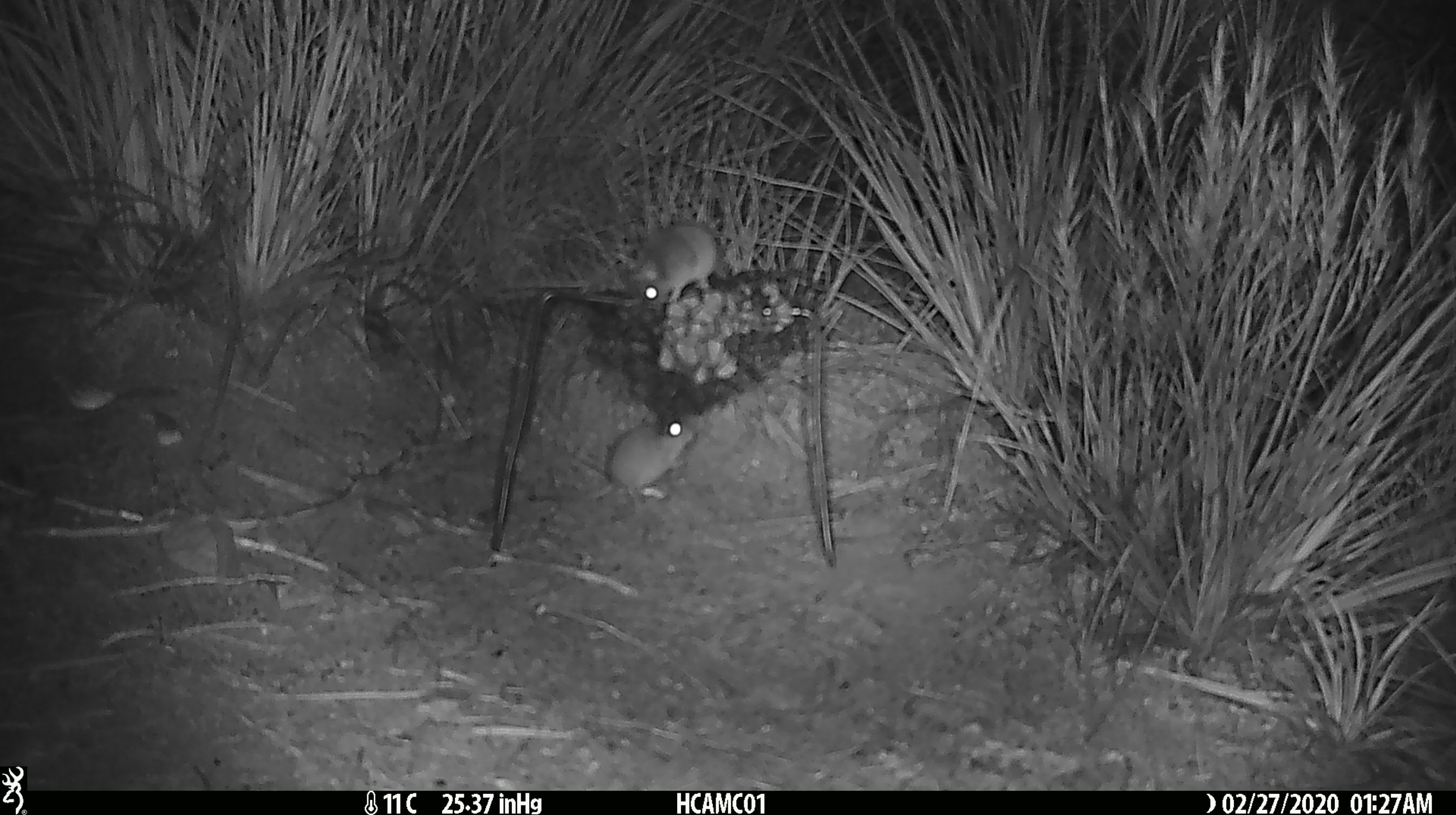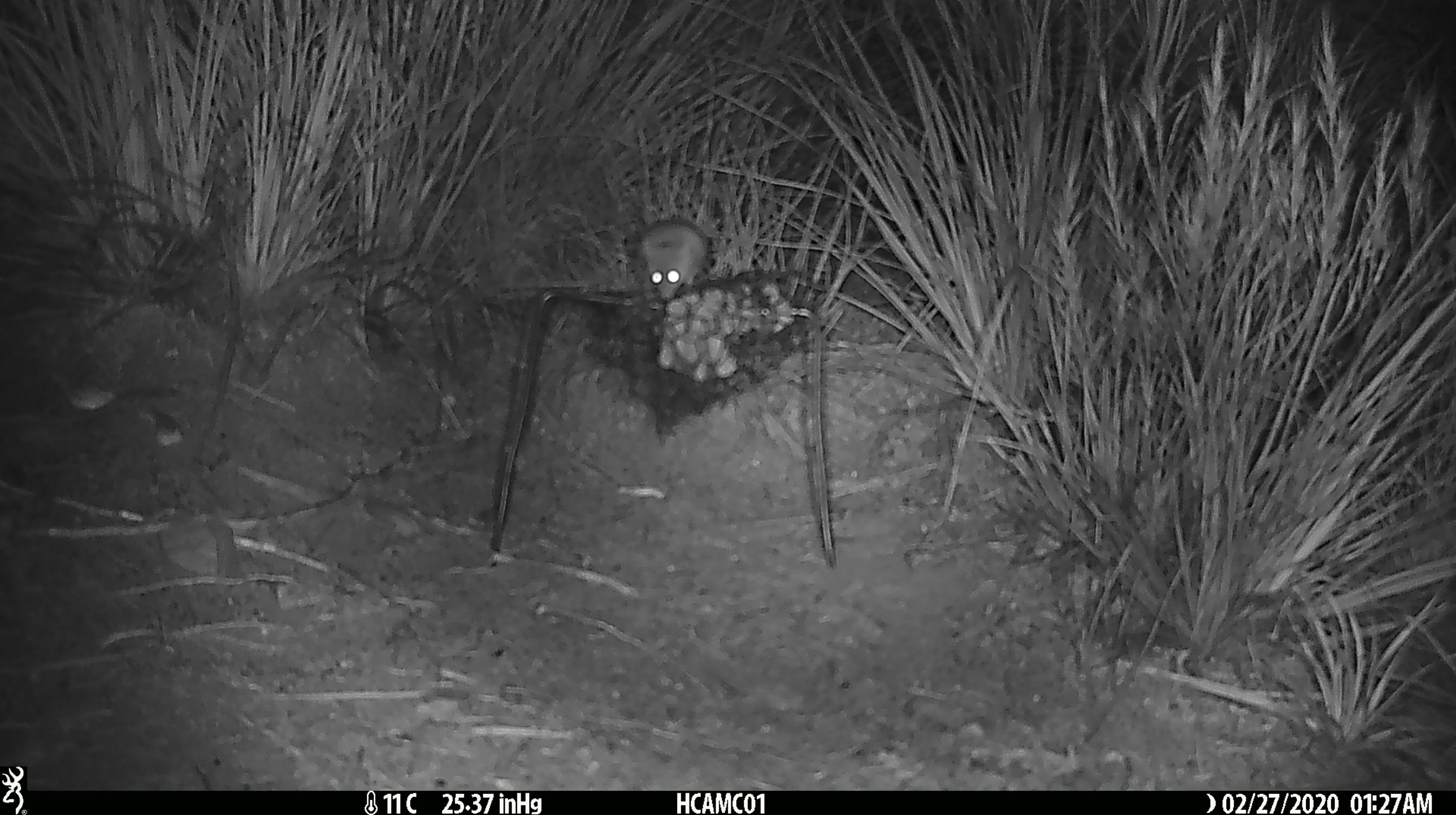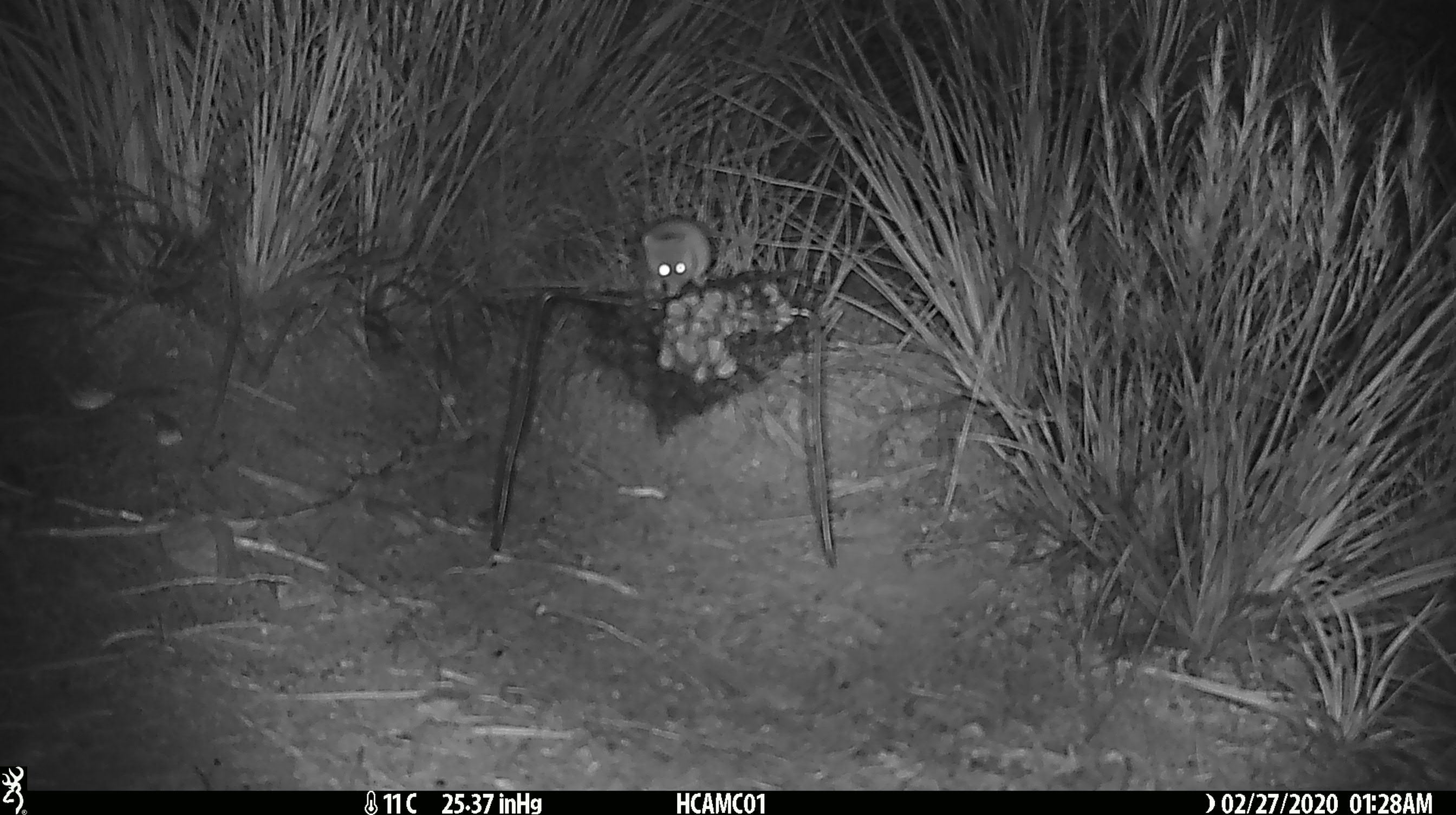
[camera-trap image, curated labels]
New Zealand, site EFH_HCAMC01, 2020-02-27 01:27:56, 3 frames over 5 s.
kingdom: Animalia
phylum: Chordata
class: Mammalia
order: Rodentia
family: Muridae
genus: Mus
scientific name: Mus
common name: mouse